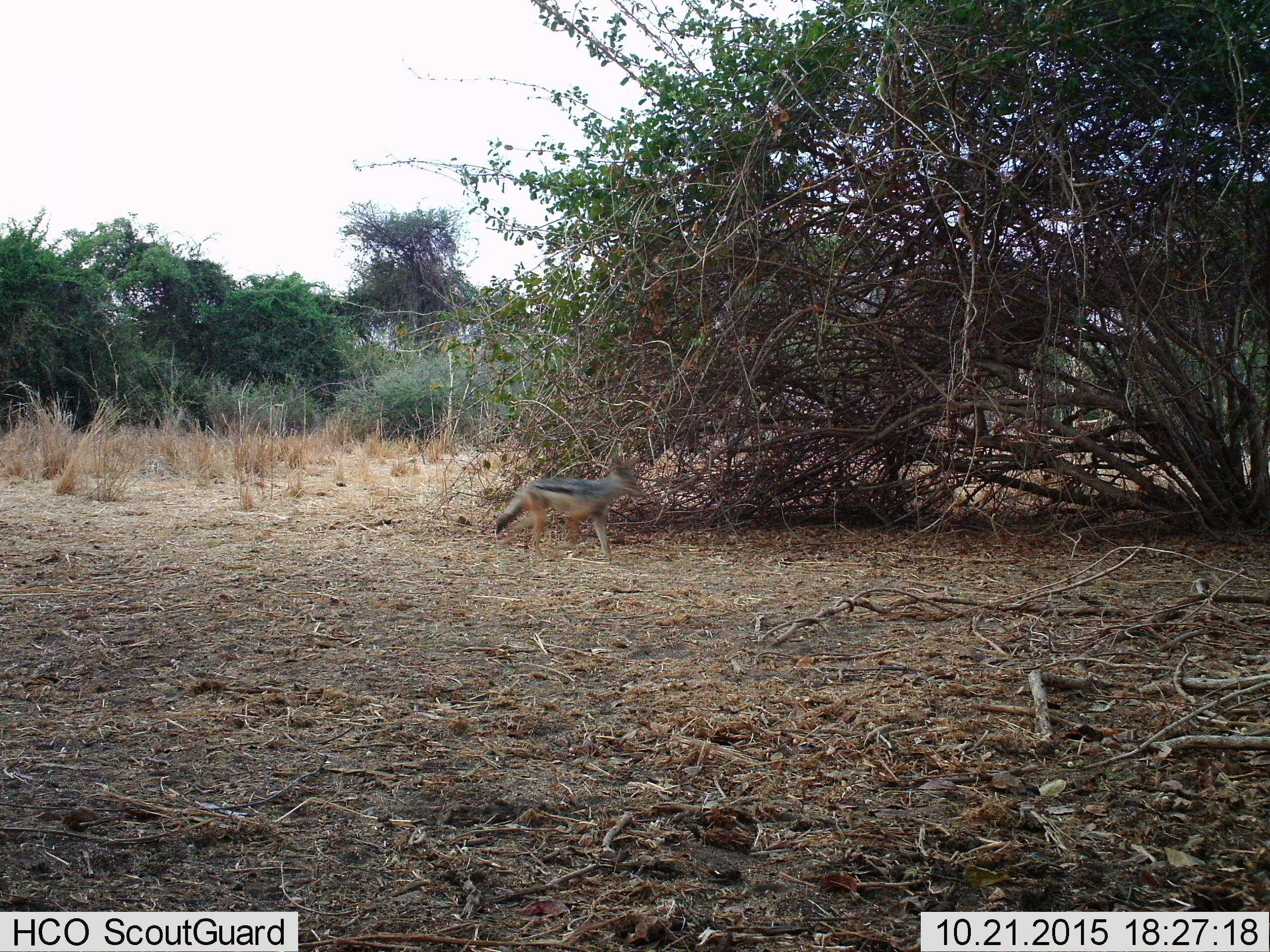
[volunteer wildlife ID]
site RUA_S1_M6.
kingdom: Animalia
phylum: Chordata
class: Mammalia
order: Carnivora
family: Canidae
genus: Lupulella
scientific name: Lupulella mesomelas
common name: black-backed jackal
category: jackalblackbacked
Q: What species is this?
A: Jackalblackbacked (black-backed jackal) (Lupulella mesomelas).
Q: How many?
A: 1.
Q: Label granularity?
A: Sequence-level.